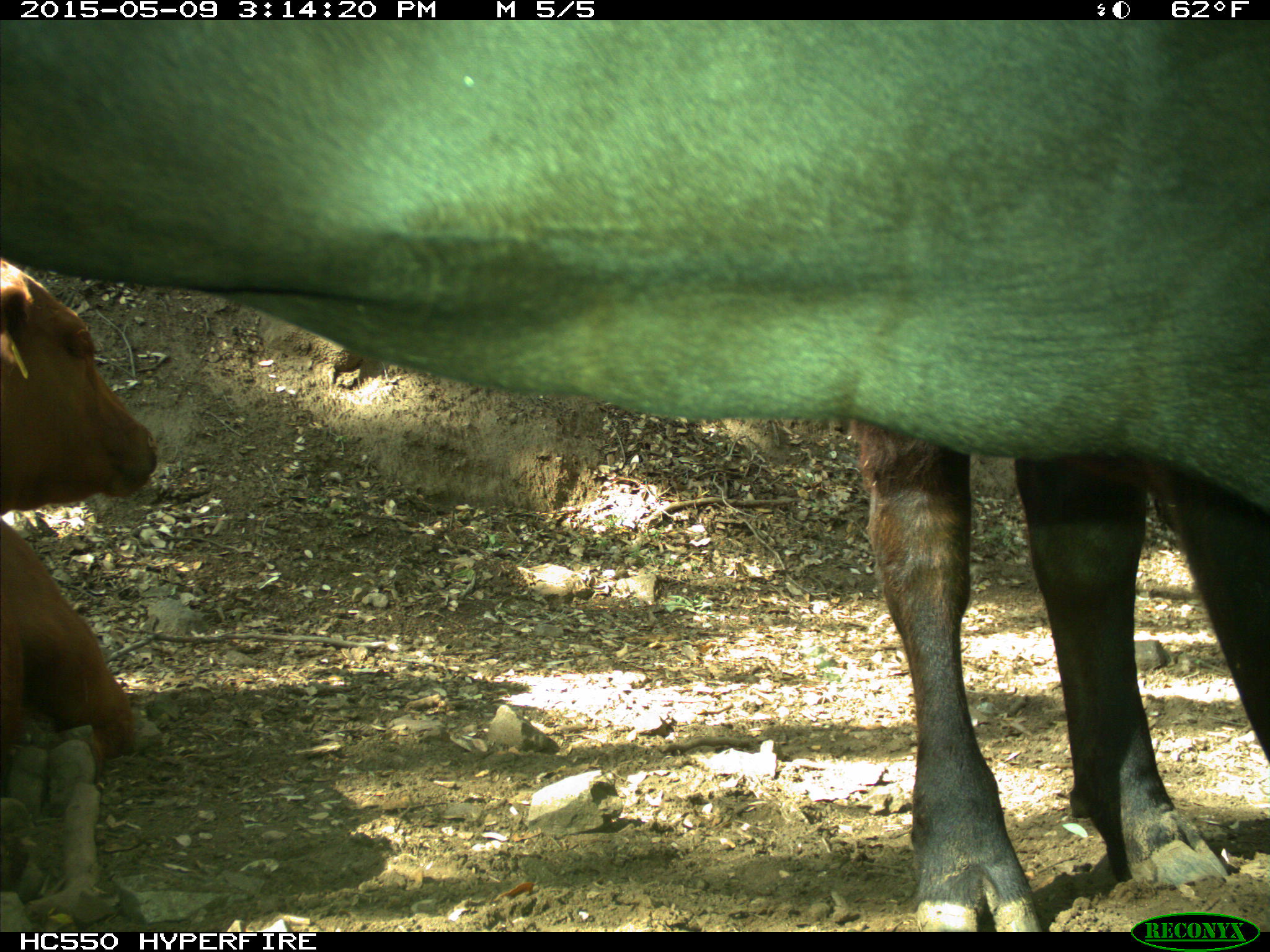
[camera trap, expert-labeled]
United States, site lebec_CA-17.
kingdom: Animalia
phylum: Chordata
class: Mammalia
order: Artiodactyla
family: Bovidae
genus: Bos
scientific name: Bos taurus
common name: domestic cow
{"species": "Bos taurus (domestic cow)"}